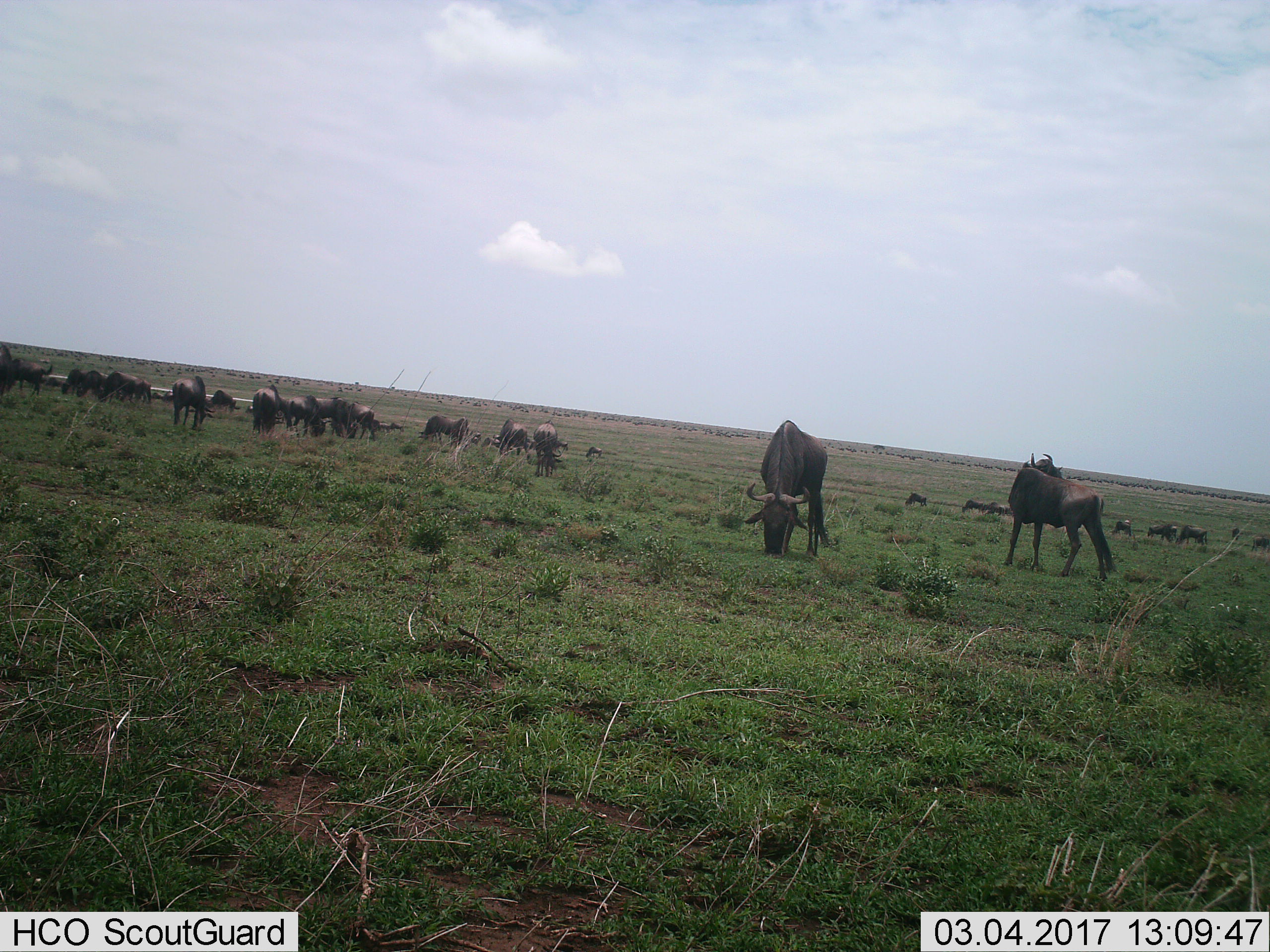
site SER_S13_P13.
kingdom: Animalia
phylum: Chordata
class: Mammalia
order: Artiodactyla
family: Bovidae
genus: Connochaetes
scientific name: Connochaetes taurinus taurinus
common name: blue wildebeest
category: wildebeestblue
Wildebeestblue (blue wildebeest) (Connochaetes taurinus taurinus), count 11-50. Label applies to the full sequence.